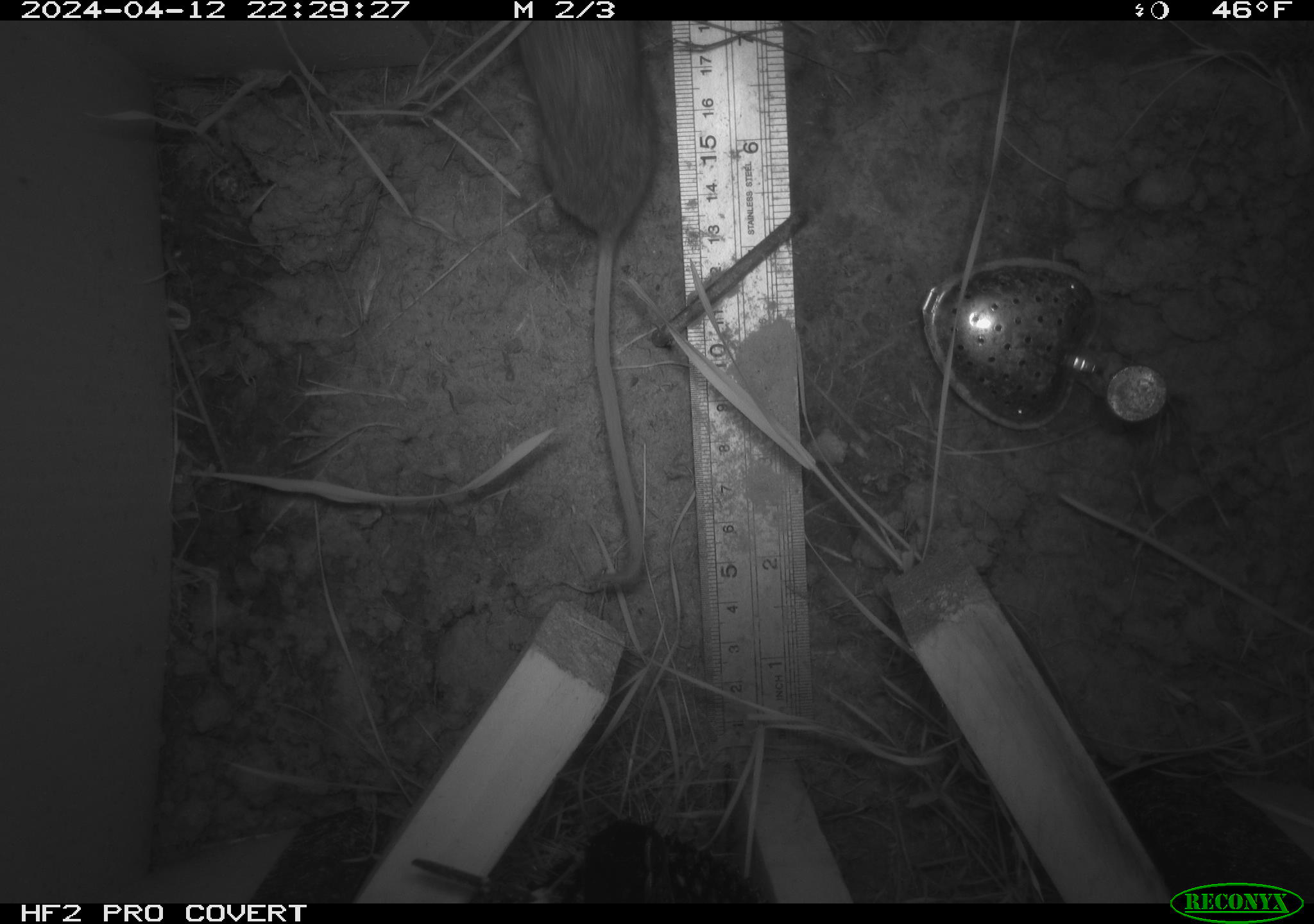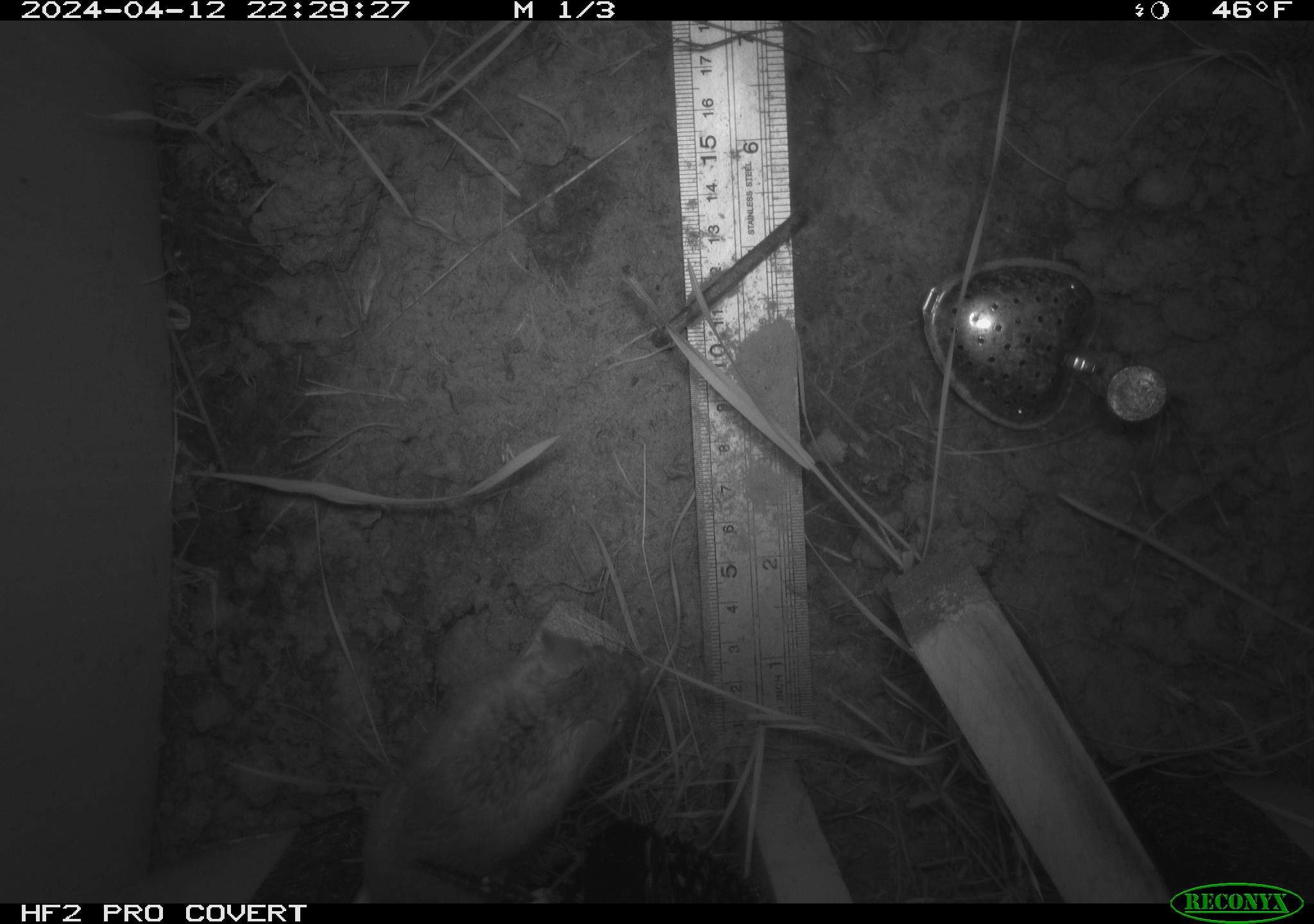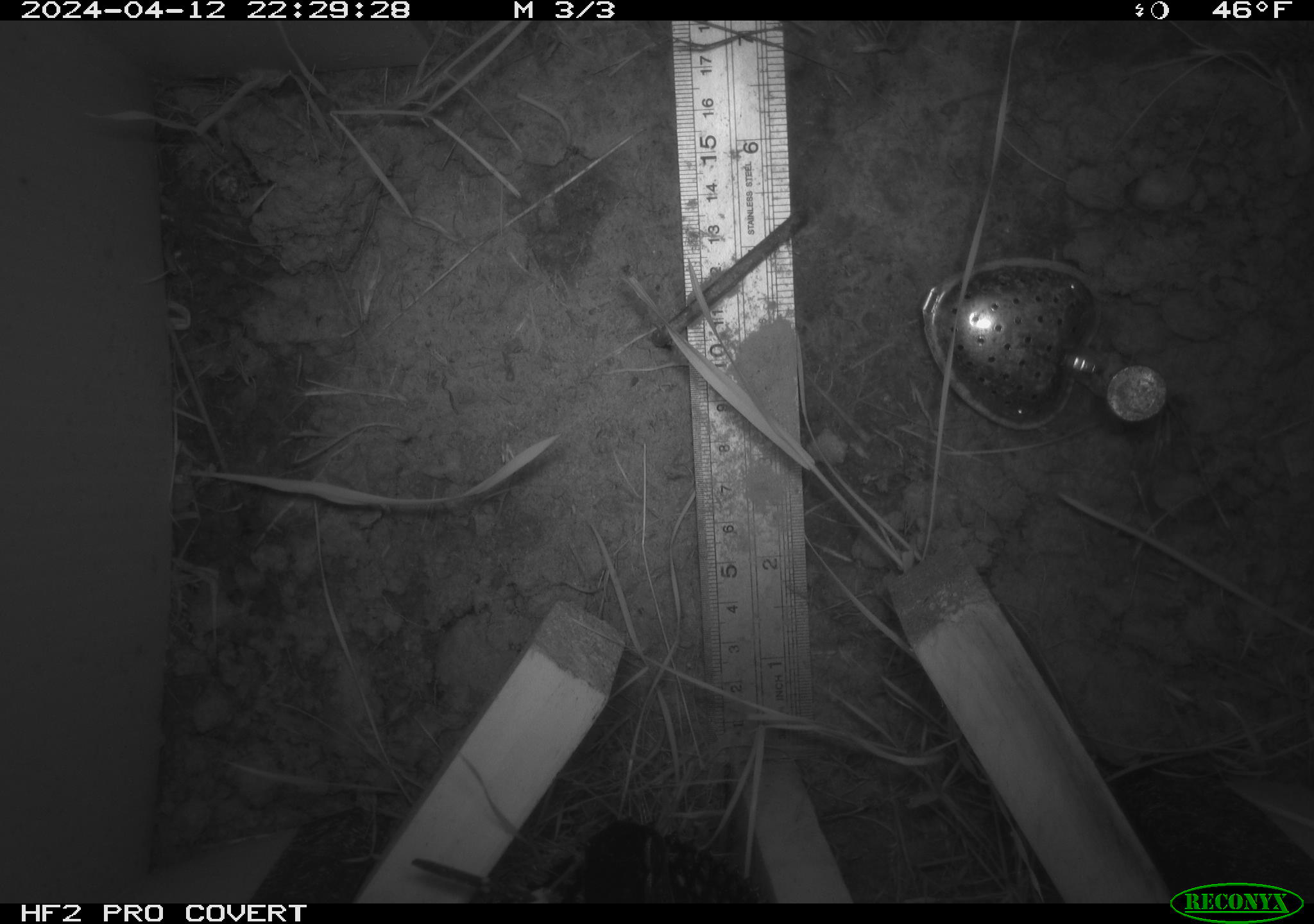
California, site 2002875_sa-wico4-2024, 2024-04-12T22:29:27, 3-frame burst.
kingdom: Animalia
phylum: Chordata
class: Mammalia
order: Rodentia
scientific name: Rodentia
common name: rodent